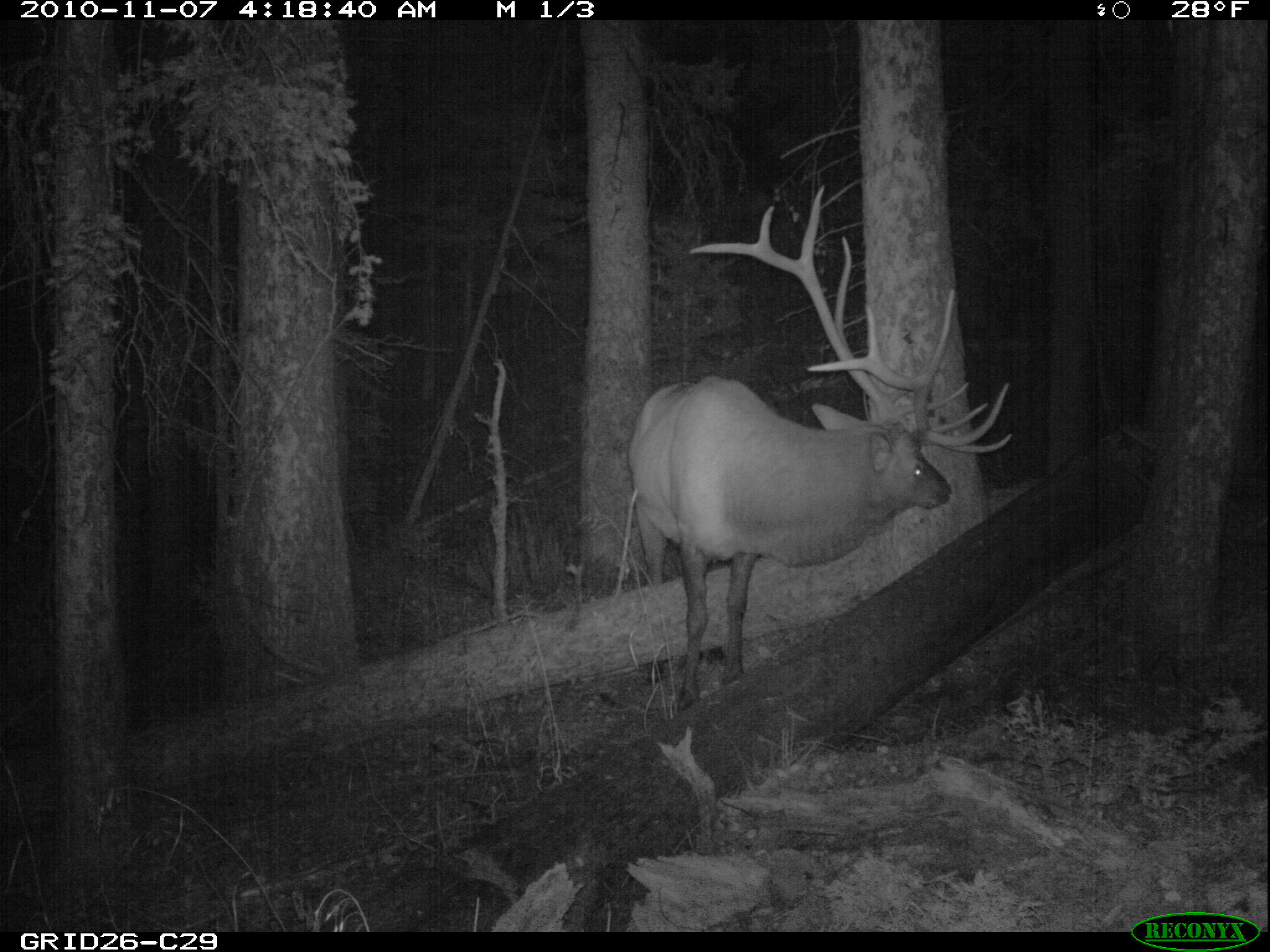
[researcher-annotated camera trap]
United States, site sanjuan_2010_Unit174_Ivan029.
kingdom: Animalia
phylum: Chordata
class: Mammalia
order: Artiodactyla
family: Cervidae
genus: Cervus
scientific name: Cervus elaphus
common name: red deer